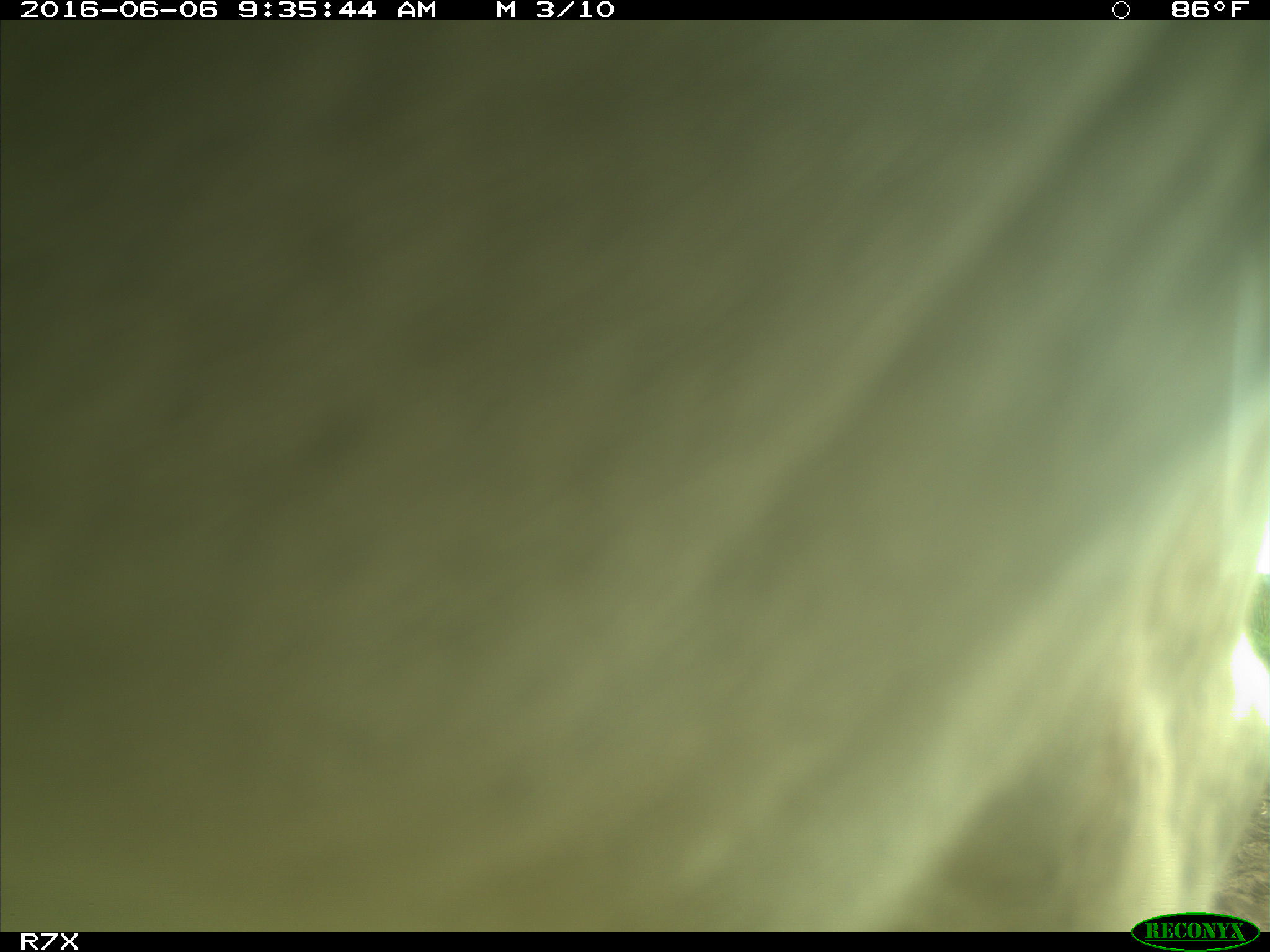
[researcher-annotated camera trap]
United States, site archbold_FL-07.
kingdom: Animalia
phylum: Chordata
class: Mammalia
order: Artiodactyla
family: Bovidae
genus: Bos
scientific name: Bos taurus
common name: domestic cow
Bos taurus (domestic cow).